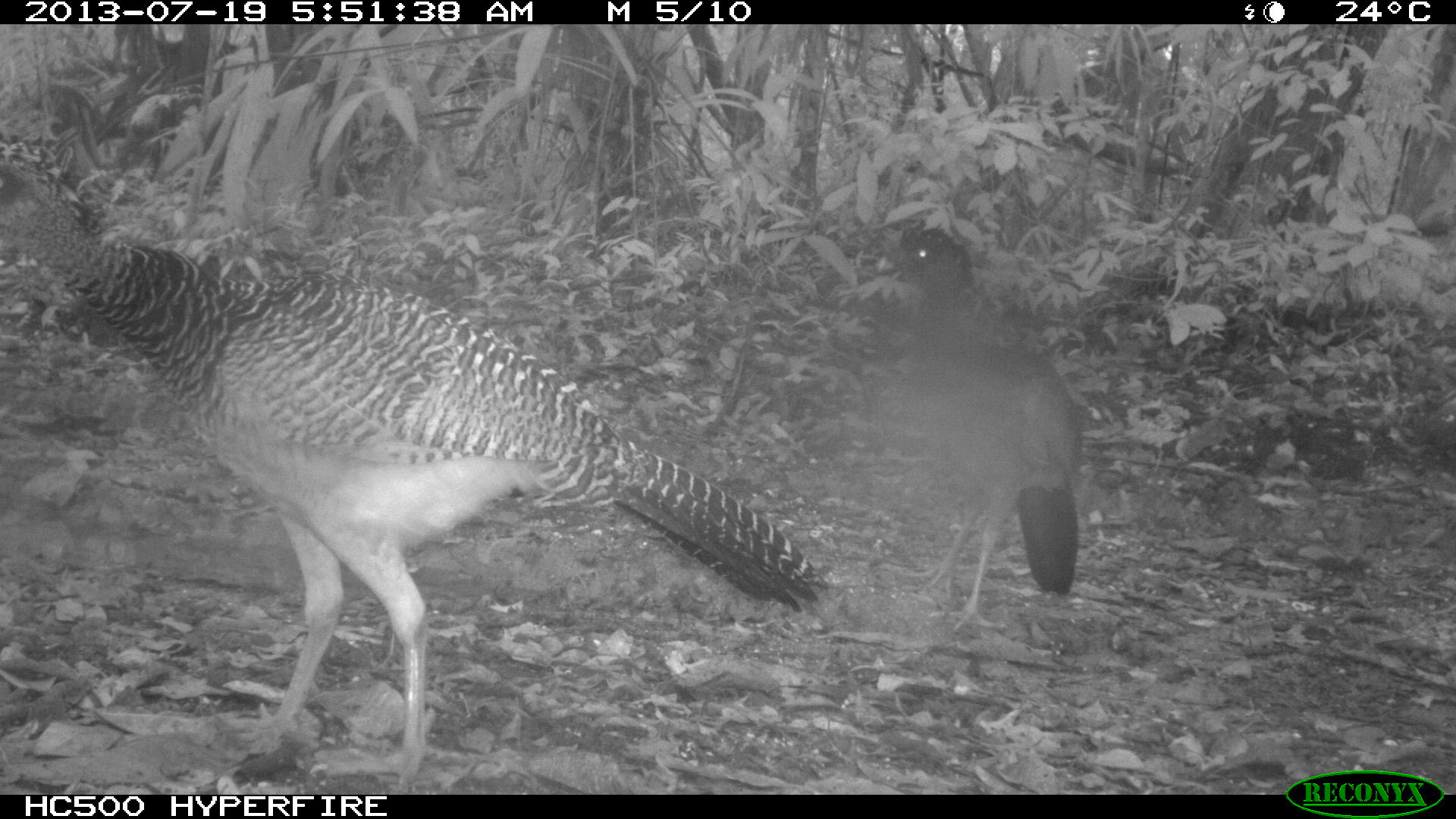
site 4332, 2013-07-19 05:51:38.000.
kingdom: Animalia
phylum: Chordata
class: Aves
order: Galliformes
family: Cracidae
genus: Crax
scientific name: Crax rubra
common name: great curassow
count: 3